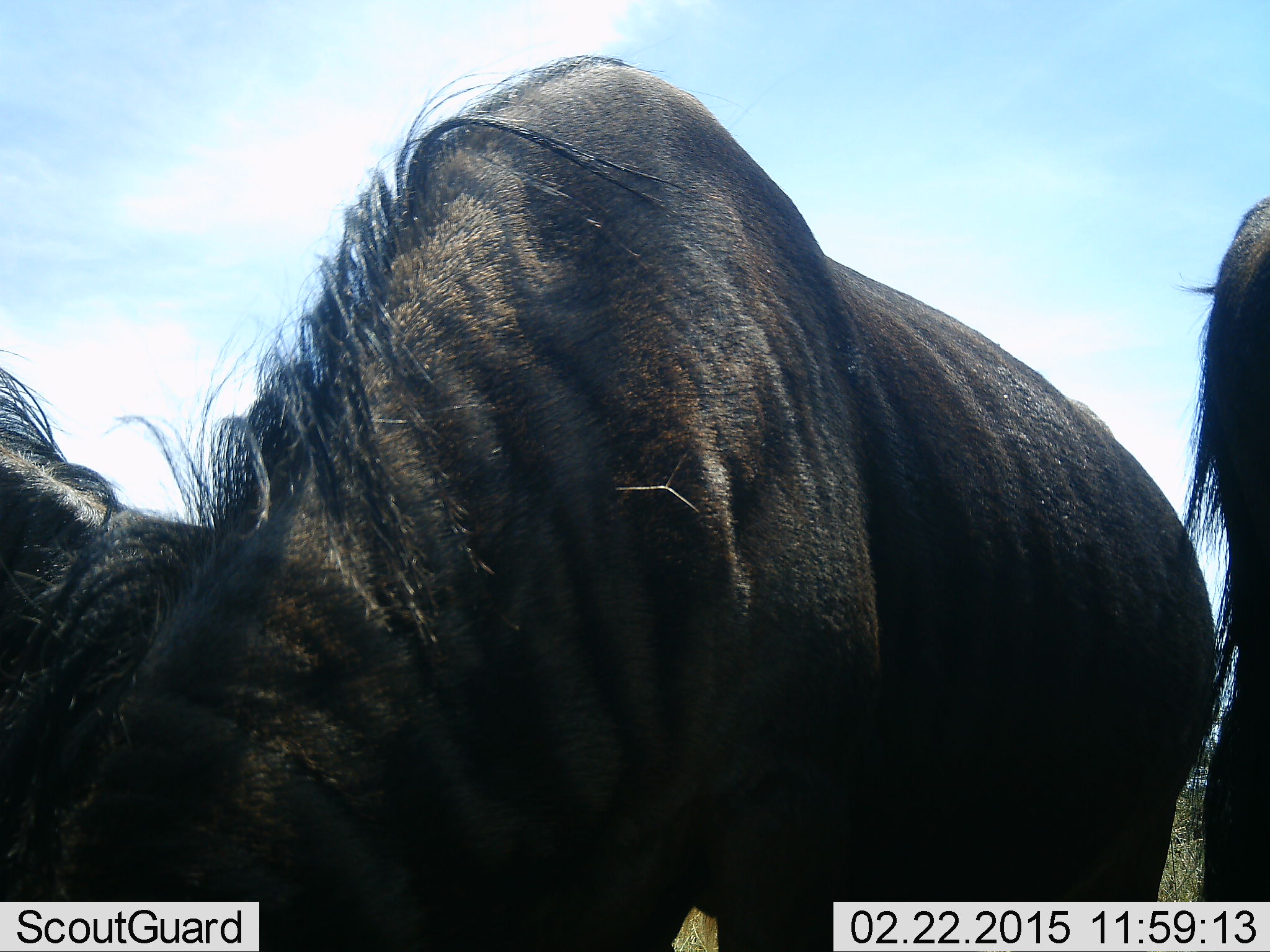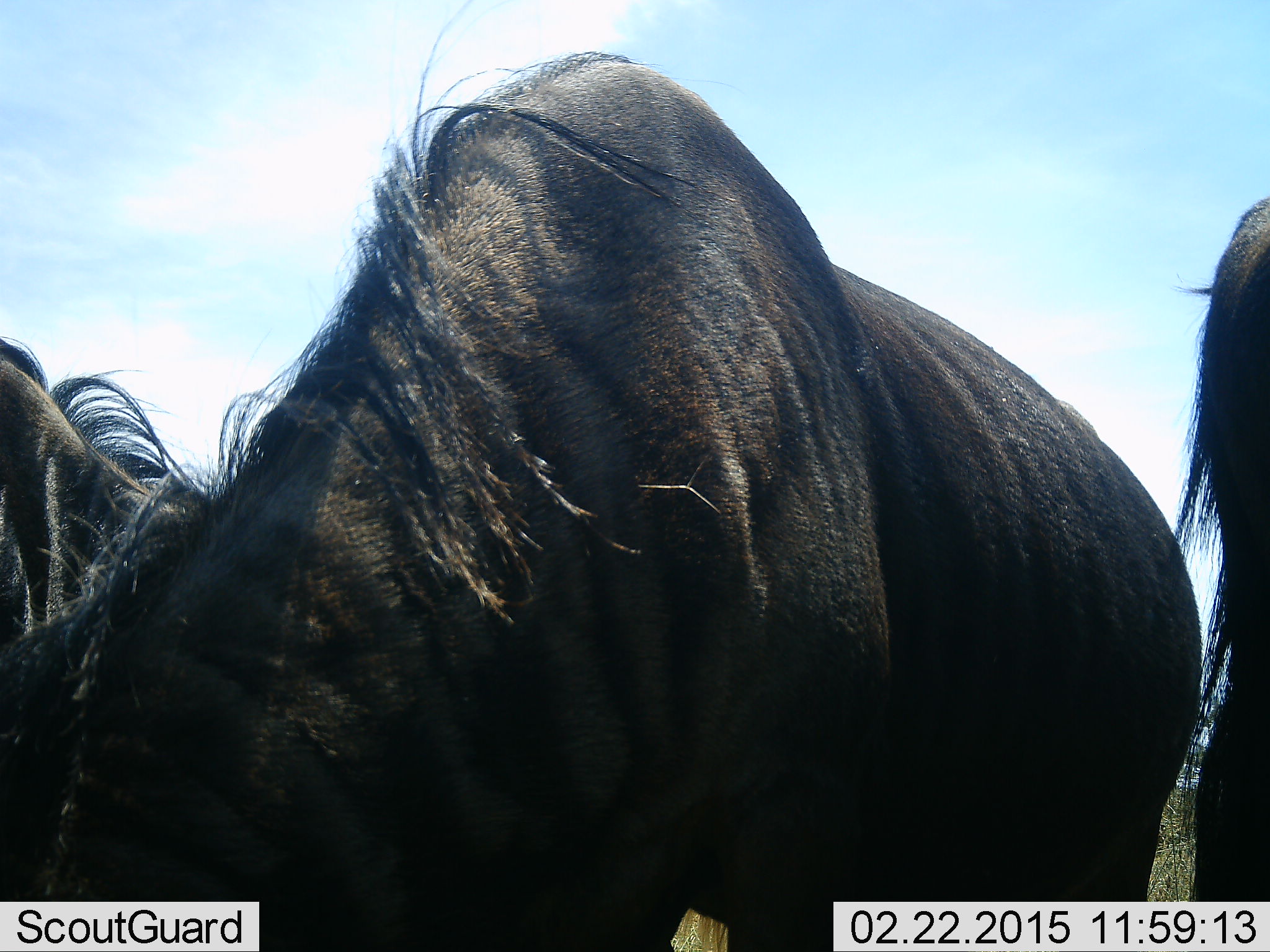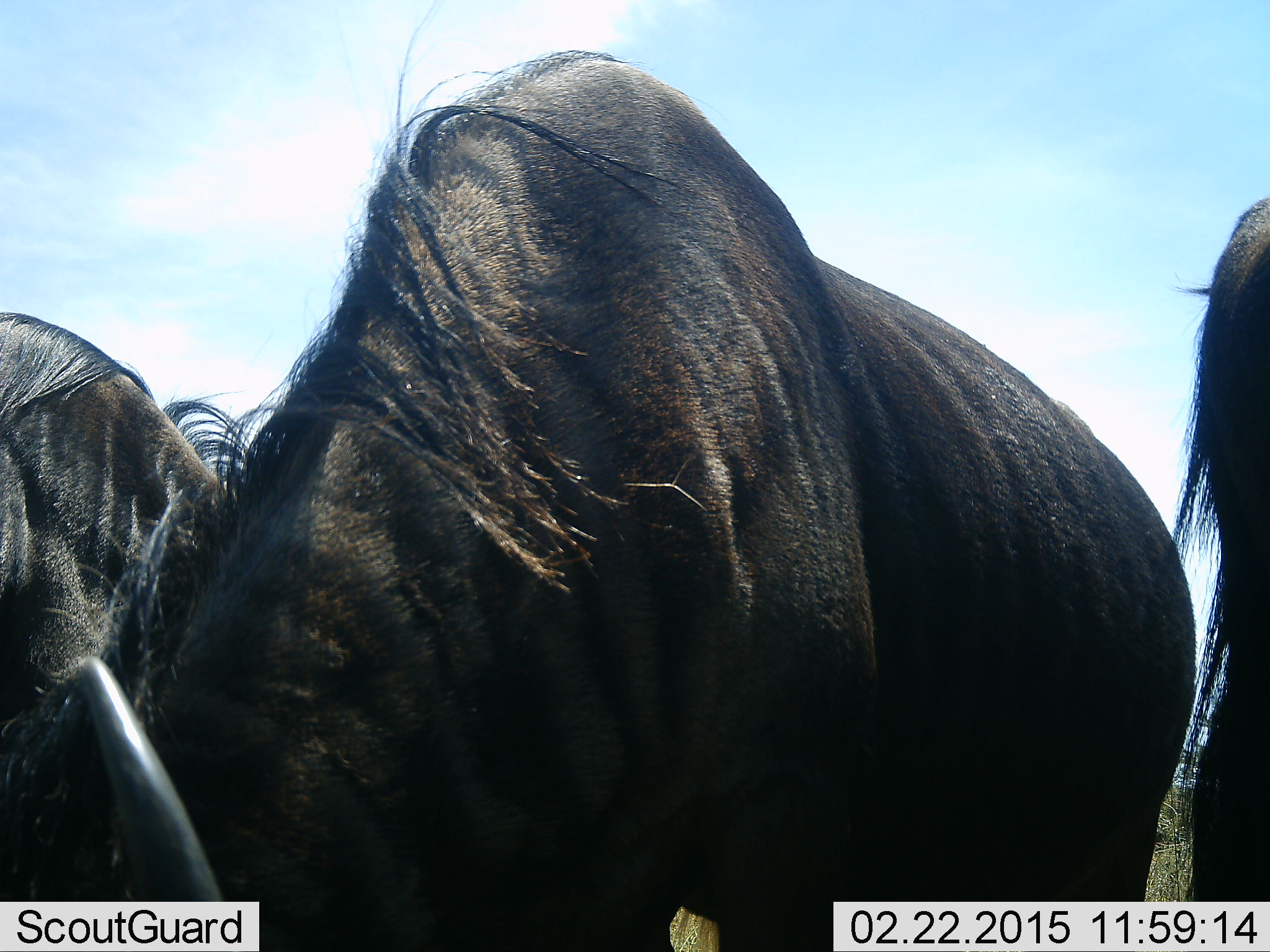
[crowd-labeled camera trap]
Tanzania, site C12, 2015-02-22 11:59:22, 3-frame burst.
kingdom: Animalia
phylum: Chordata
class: Mammalia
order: Artiodactyla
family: Bovidae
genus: Connochaetes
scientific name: Connochaetes taurinus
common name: blue wildebeest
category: wildebeest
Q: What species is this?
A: Wildebeest (blue wildebeest) (Connochaetes taurinus).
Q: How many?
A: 3.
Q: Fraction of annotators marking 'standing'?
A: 60%.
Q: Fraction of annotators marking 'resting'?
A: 0%.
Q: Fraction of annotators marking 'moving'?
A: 0%.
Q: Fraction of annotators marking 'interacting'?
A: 0%.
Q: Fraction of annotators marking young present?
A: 0%.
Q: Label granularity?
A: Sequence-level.